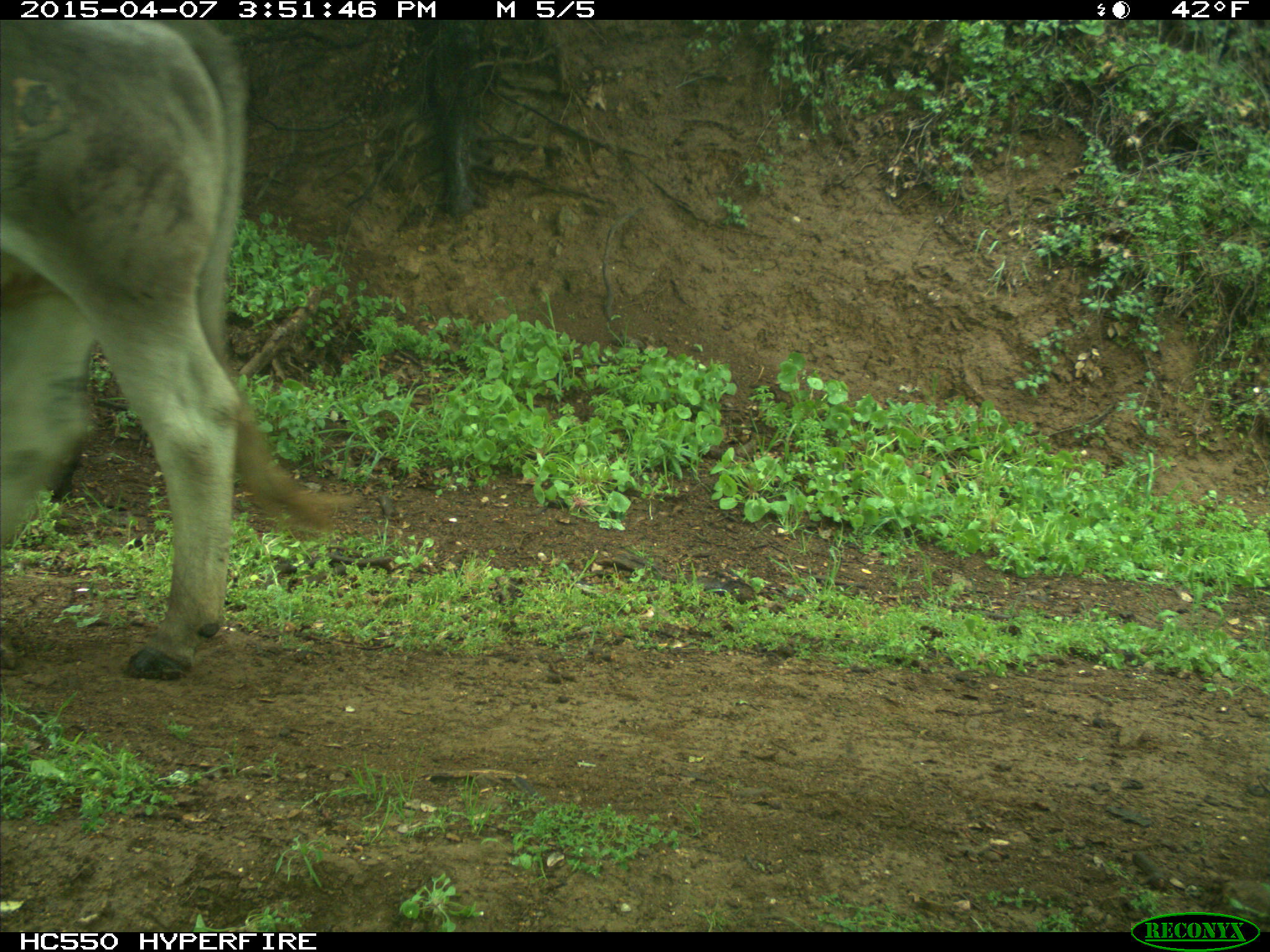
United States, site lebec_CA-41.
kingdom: Animalia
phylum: Chordata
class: Mammalia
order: Artiodactyla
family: Bovidae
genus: Bos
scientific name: Bos taurus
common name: domestic cow